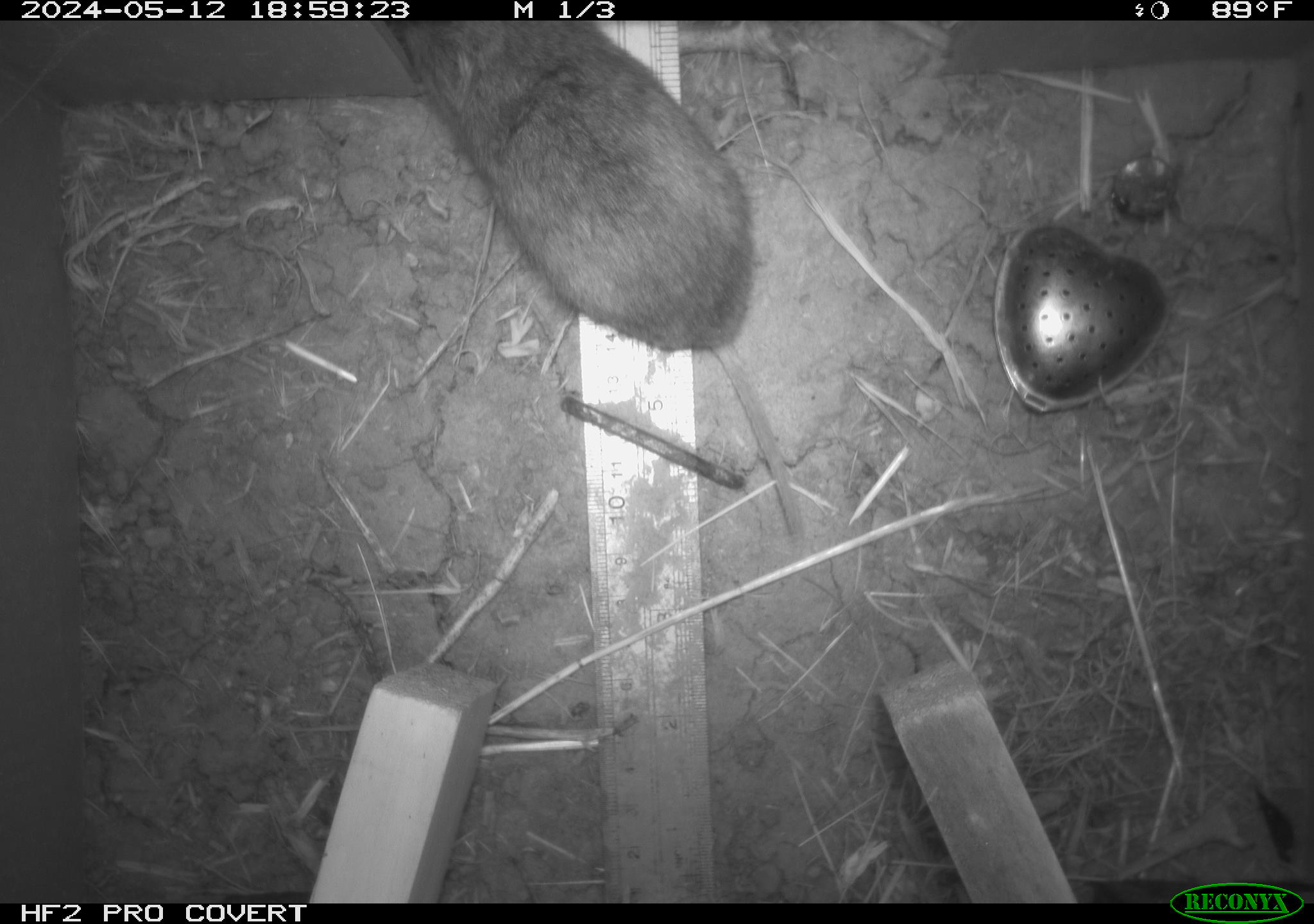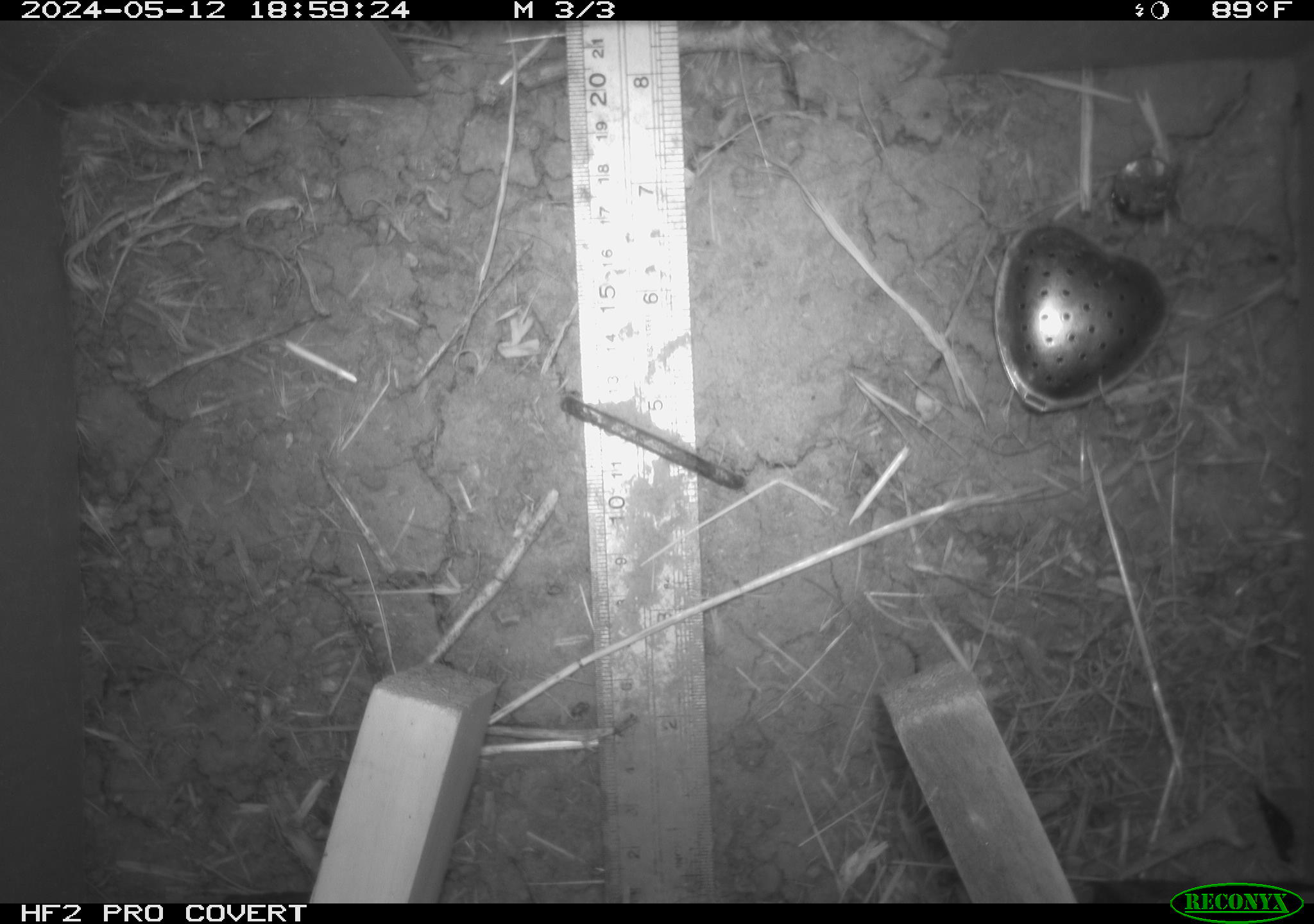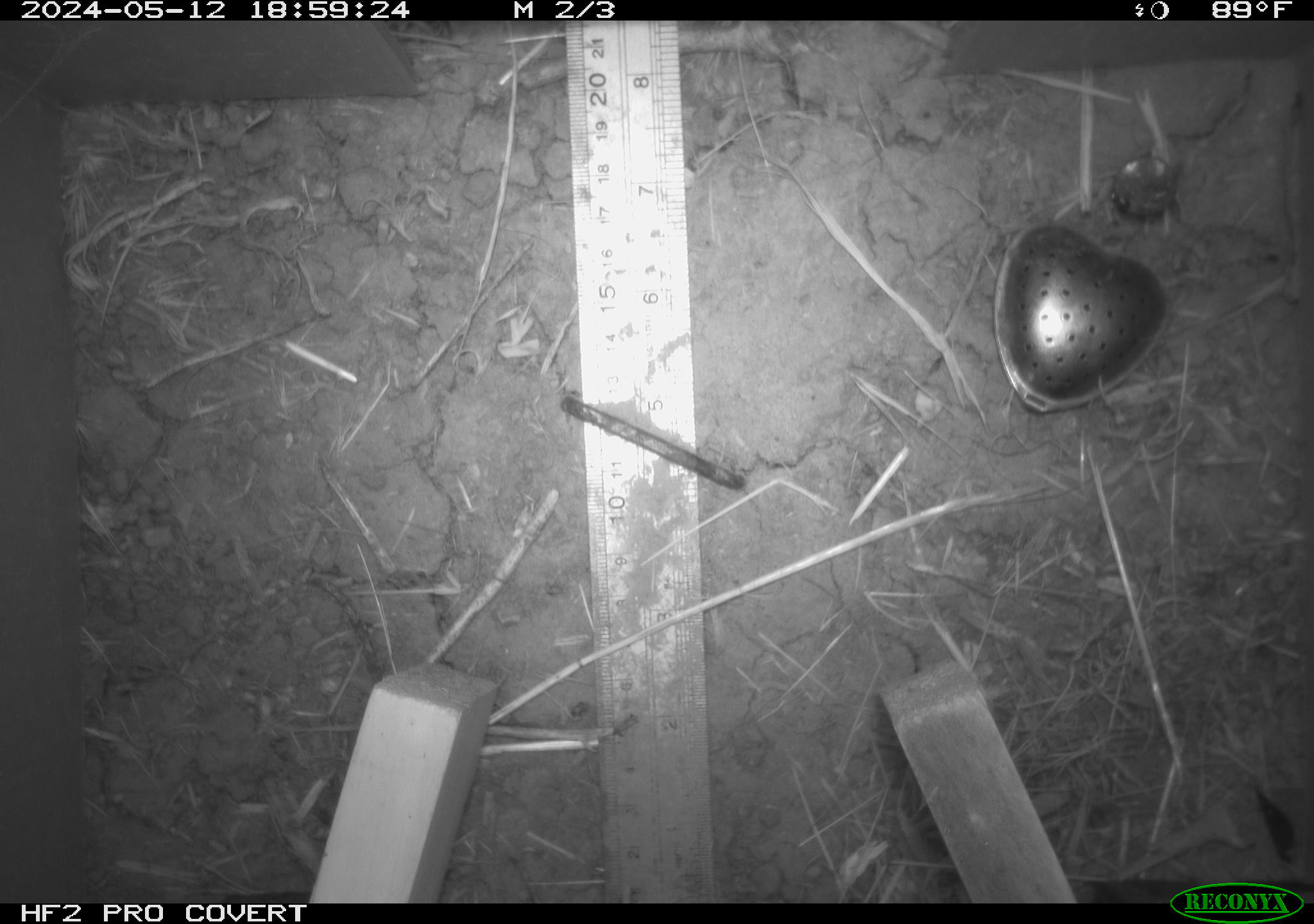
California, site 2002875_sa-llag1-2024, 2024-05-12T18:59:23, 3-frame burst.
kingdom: Animalia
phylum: Chordata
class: Mammalia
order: Rodentia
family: Cricetidae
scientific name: Arvicolinae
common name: voles, lemmings, and muskrats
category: arvicolinae subfamily